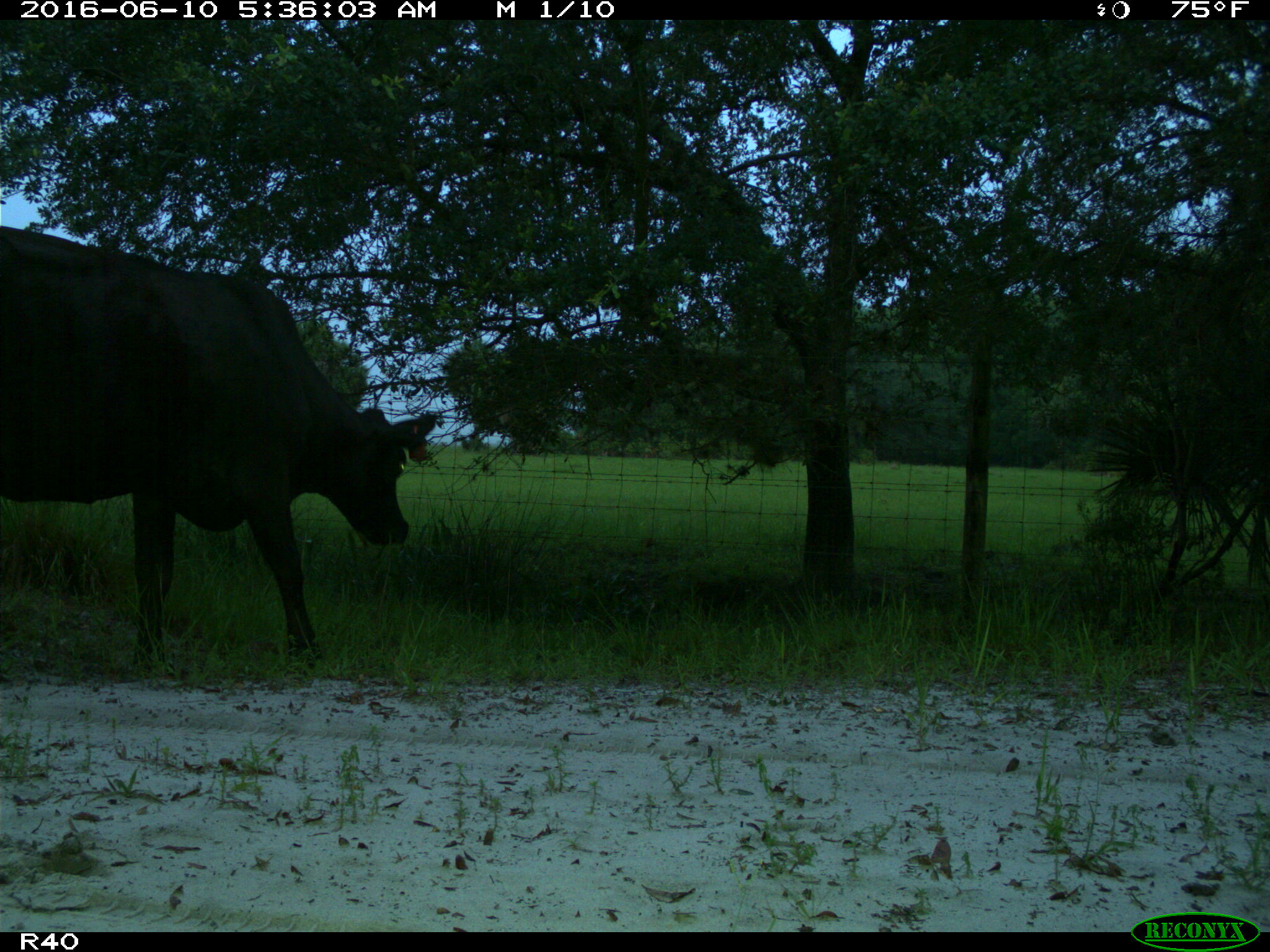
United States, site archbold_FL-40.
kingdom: Animalia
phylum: Chordata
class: Mammalia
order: Artiodactyla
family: Bovidae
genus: Bos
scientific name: Bos taurus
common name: domestic cow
Bos taurus (domestic cow).